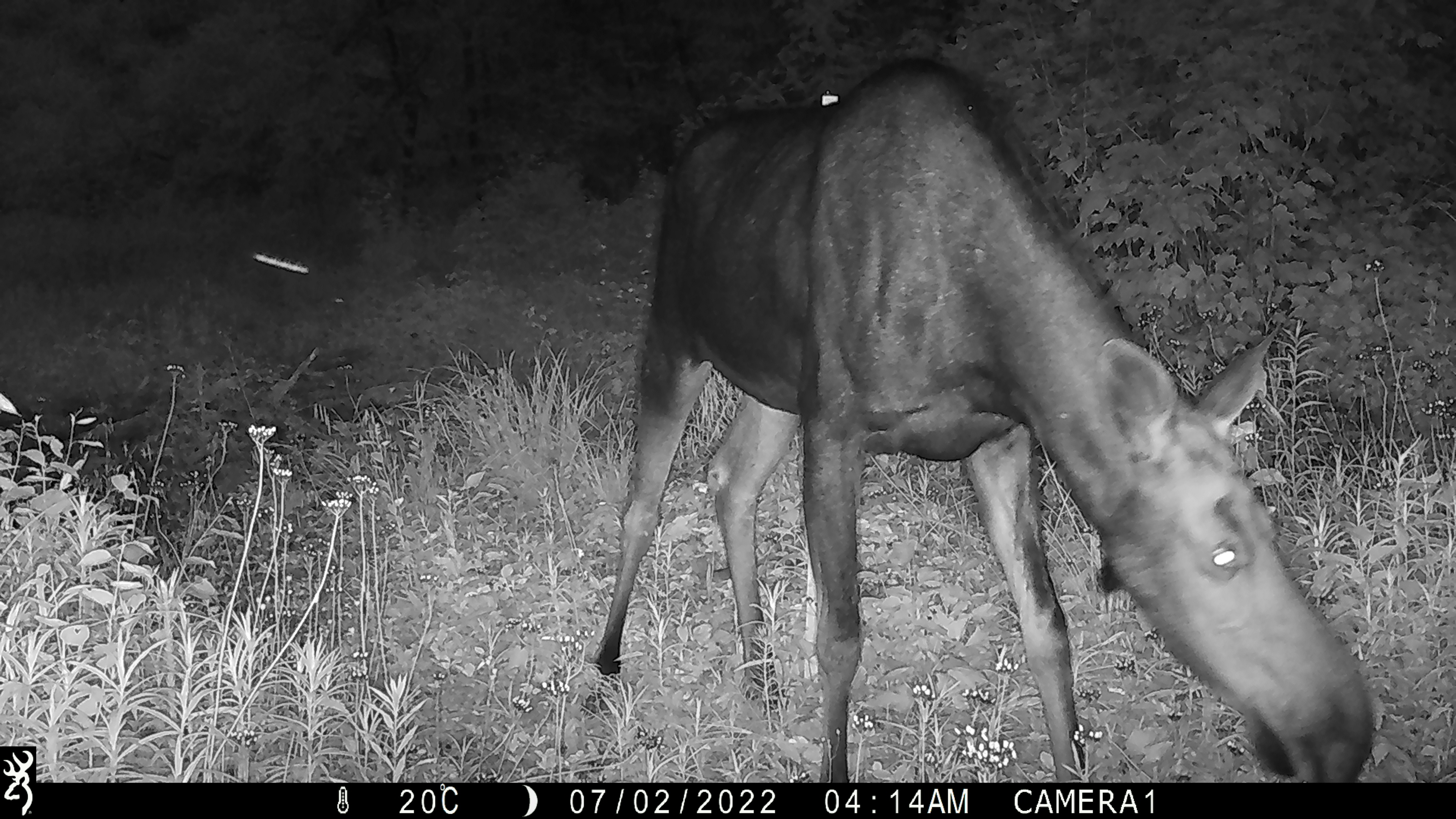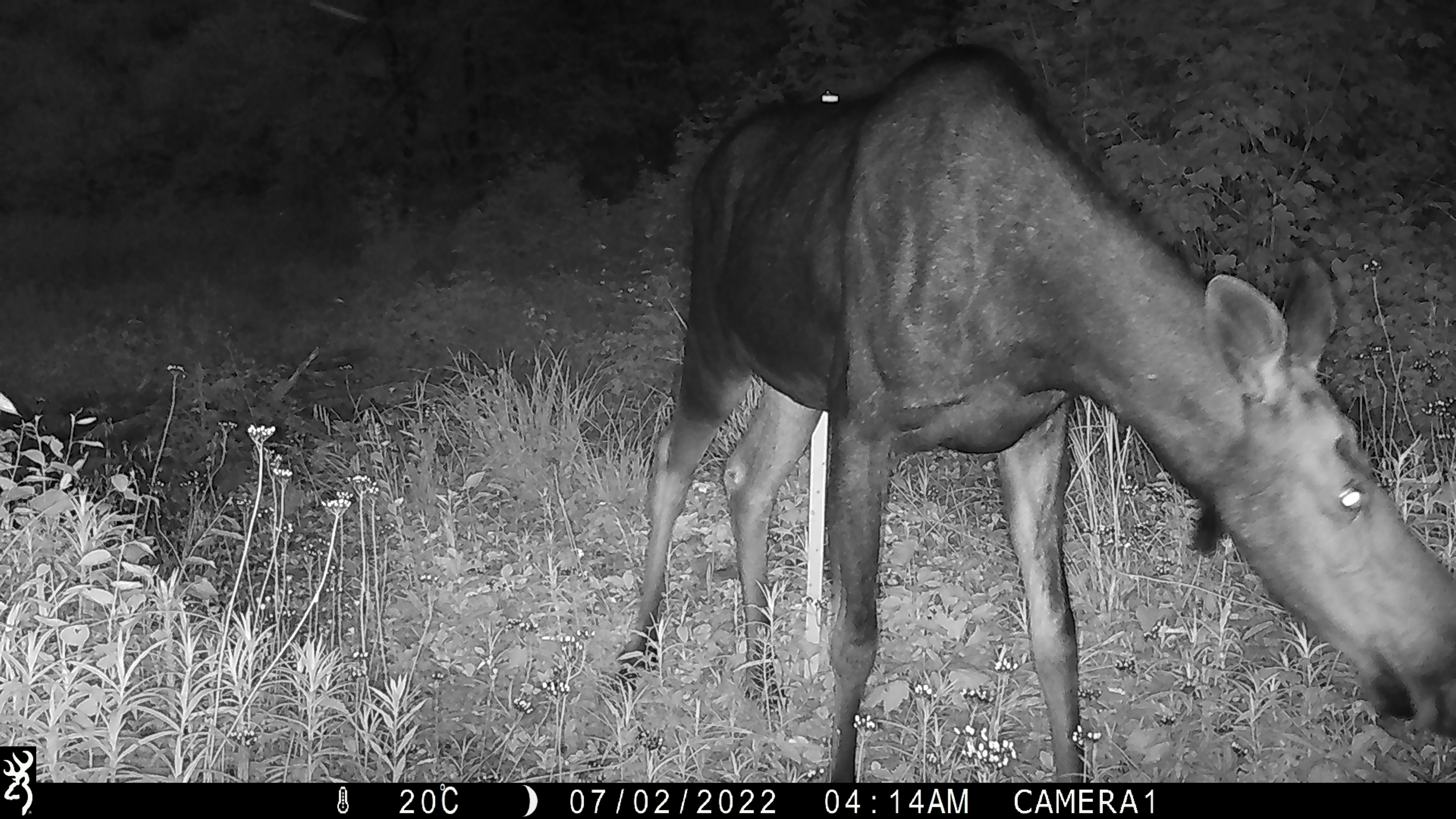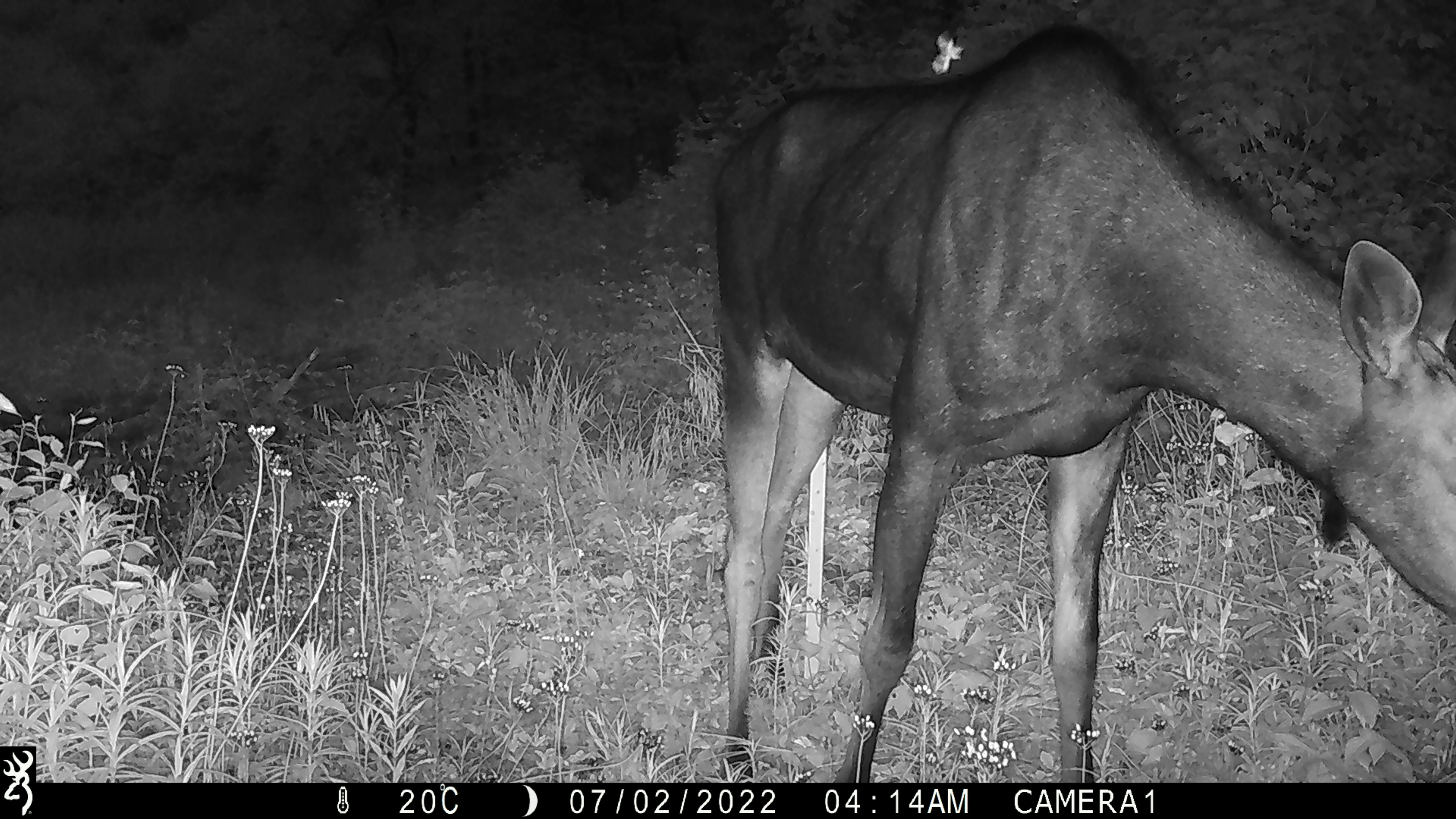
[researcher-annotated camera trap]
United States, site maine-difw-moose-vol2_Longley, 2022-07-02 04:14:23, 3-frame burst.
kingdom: Animalia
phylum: Chordata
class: Mammalia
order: Artiodactyla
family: Cervidae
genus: Alces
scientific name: Alces alces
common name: moose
Moose (Alces alces).